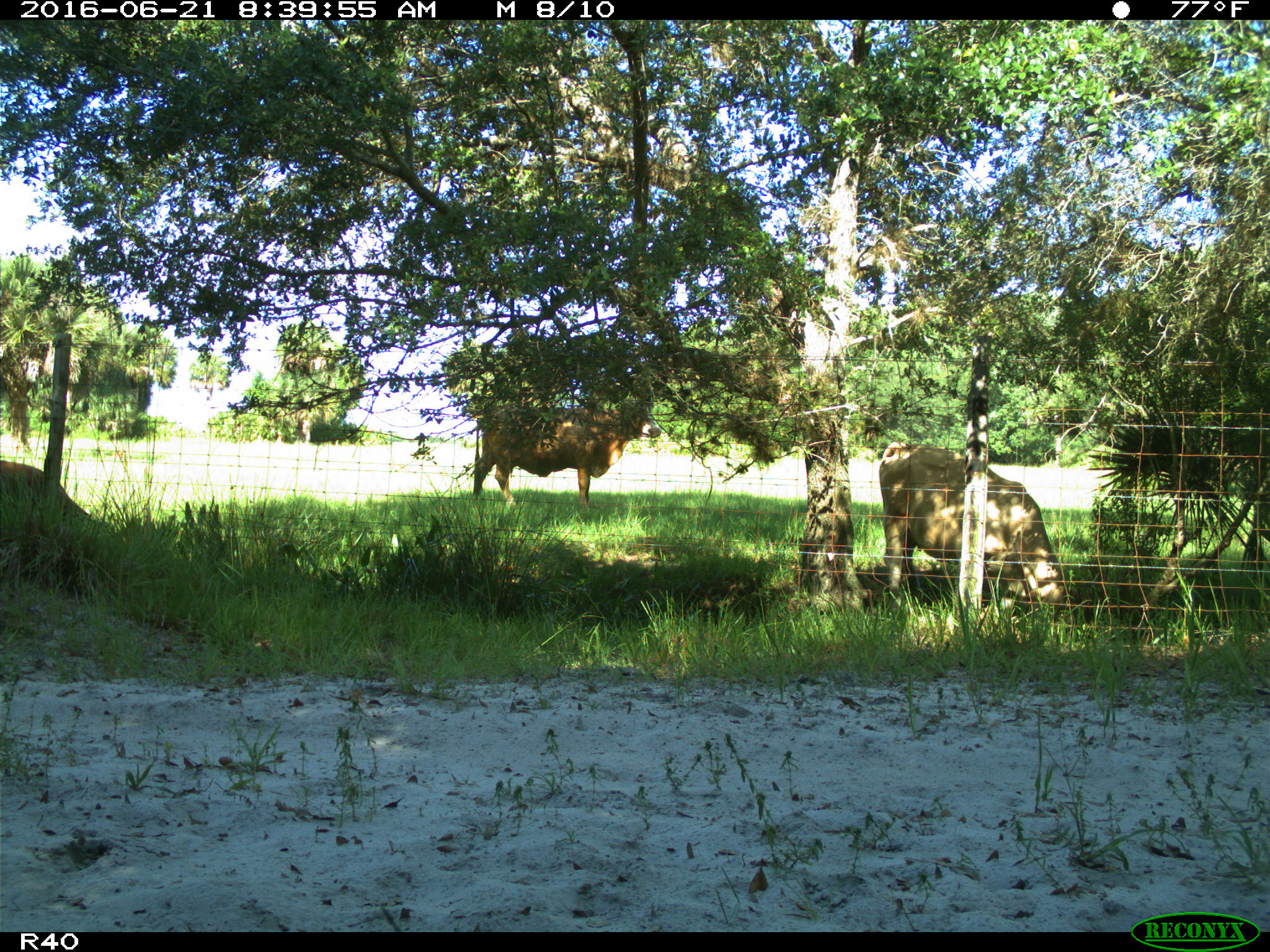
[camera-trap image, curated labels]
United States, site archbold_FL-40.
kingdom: Animalia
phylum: Chordata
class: Mammalia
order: Artiodactyla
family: Bovidae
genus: Bos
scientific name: Bos taurus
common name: domestic cow